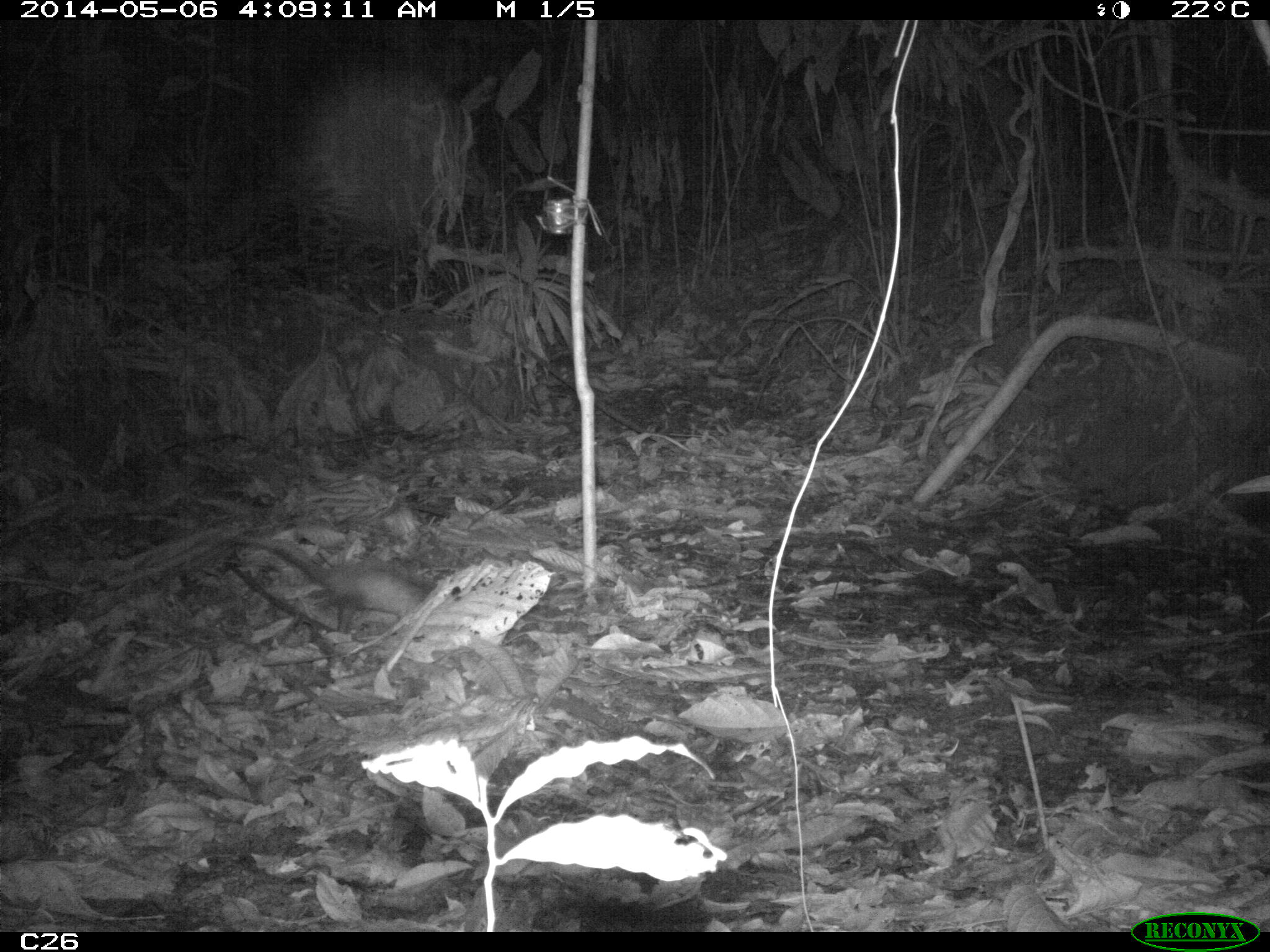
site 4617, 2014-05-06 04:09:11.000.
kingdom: Animalia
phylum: Chordata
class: Mammalia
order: Didelphimorphia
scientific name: Didelphimorphia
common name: opossum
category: unknown opossum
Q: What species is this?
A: Unknown opossum (opossum) (Didelphimorphia).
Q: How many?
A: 1.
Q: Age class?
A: Adult.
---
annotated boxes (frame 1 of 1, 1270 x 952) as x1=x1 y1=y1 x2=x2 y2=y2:
unknown opossum: x1=220 y1=531 x2=427 y2=633